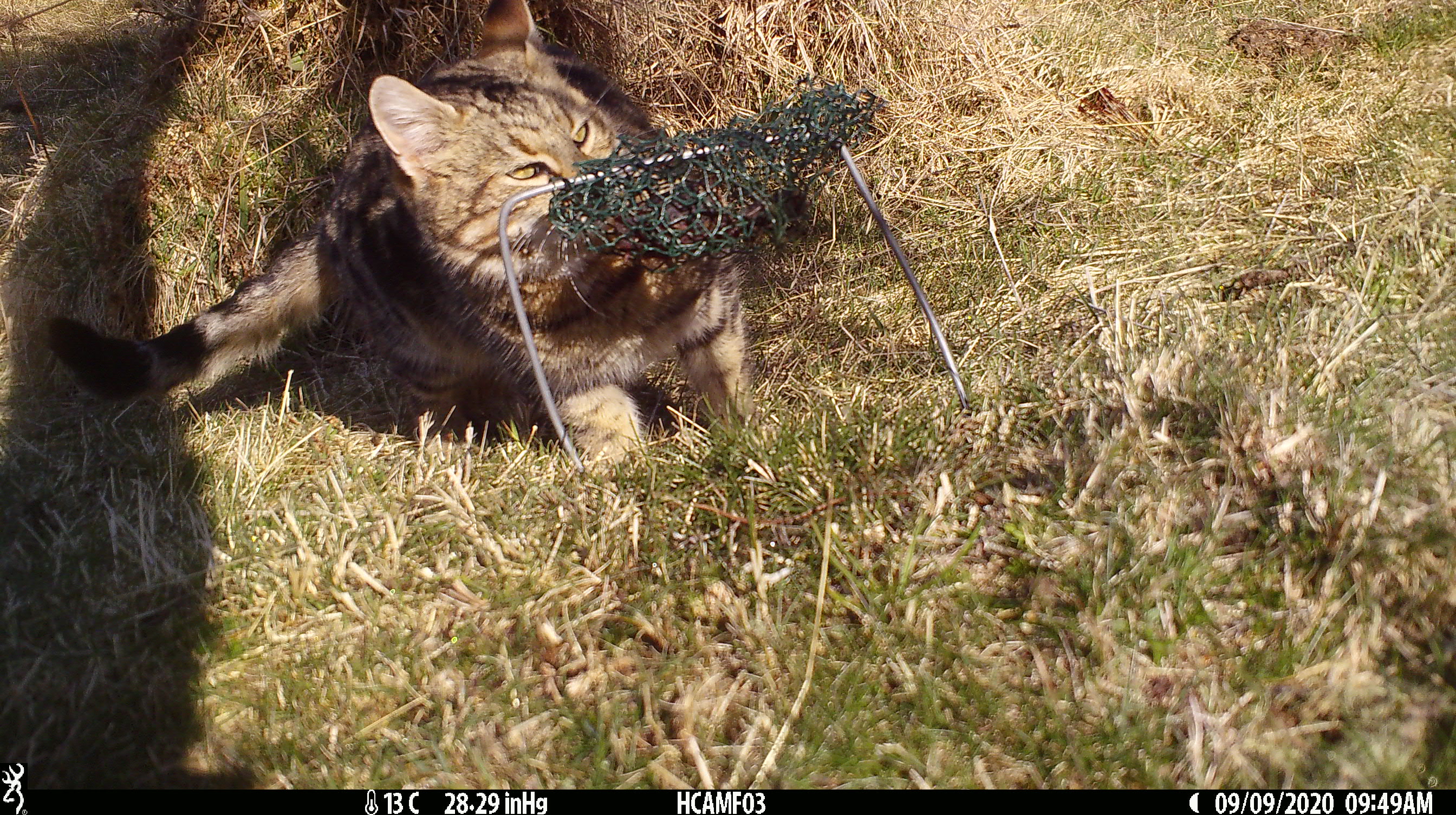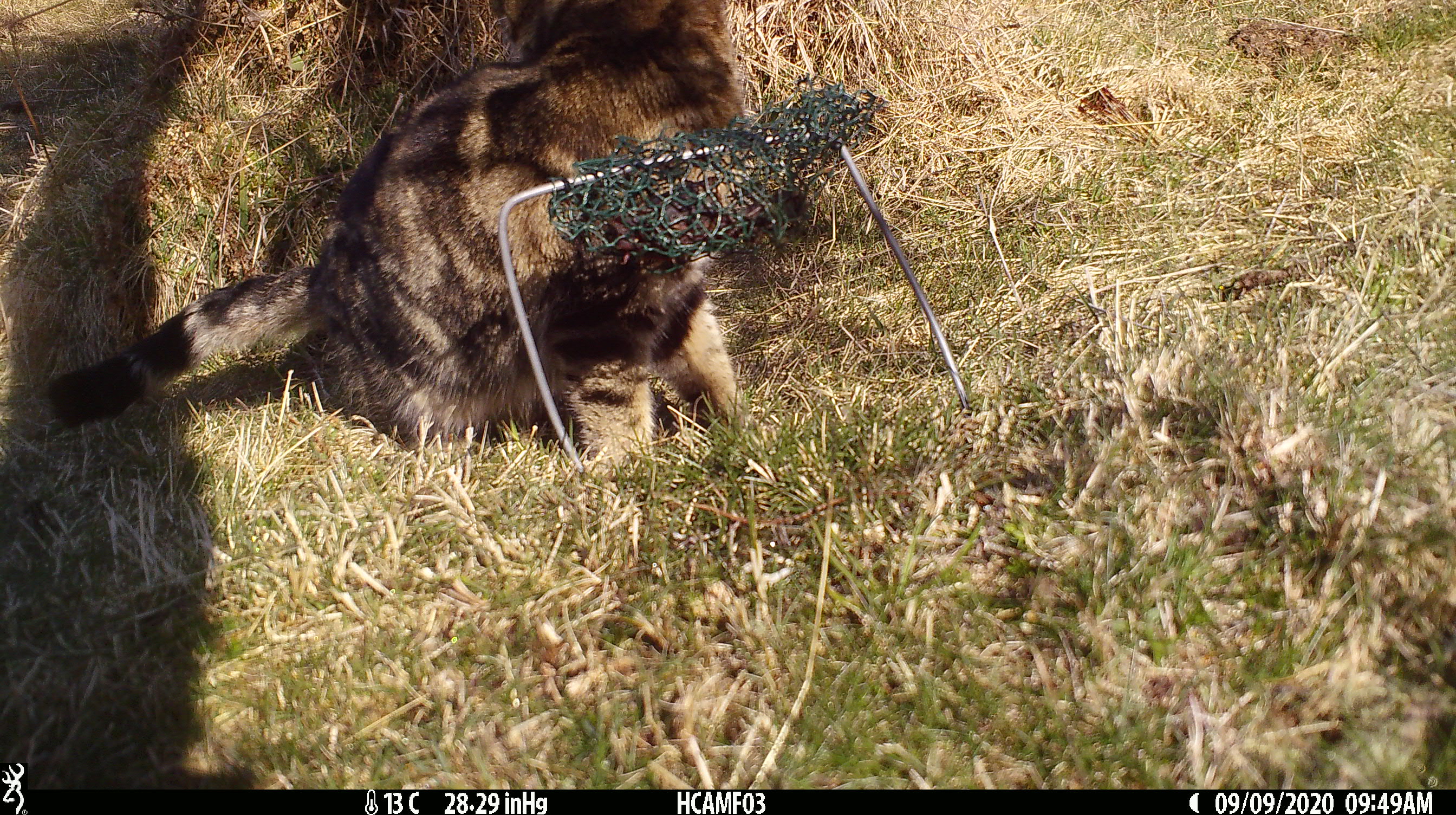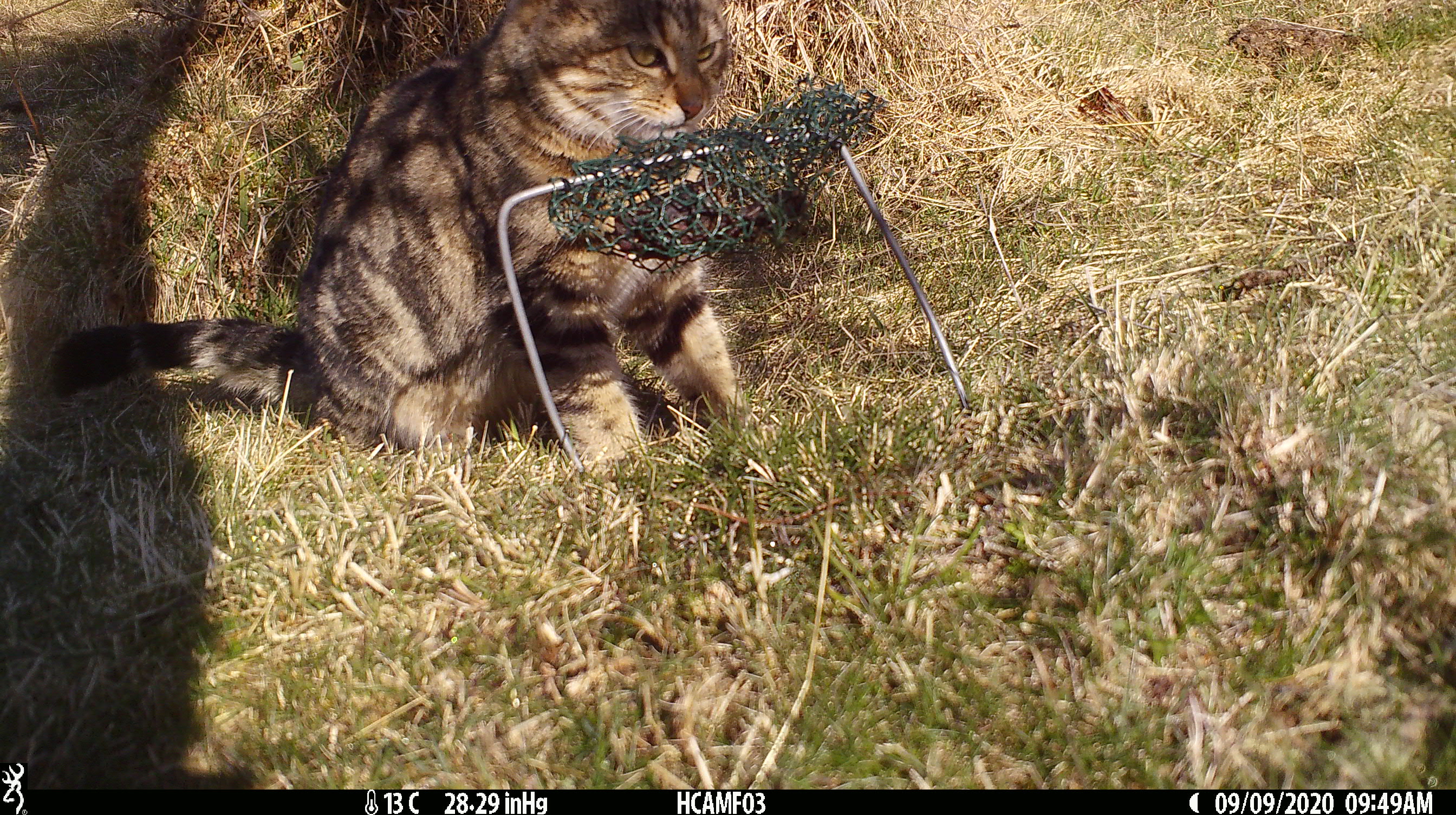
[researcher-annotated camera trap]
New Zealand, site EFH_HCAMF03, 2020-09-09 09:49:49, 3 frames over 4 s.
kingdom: Animalia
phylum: Chordata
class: Mammalia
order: Carnivora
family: Felidae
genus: Felis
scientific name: Felis catus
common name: domestic cat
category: cat